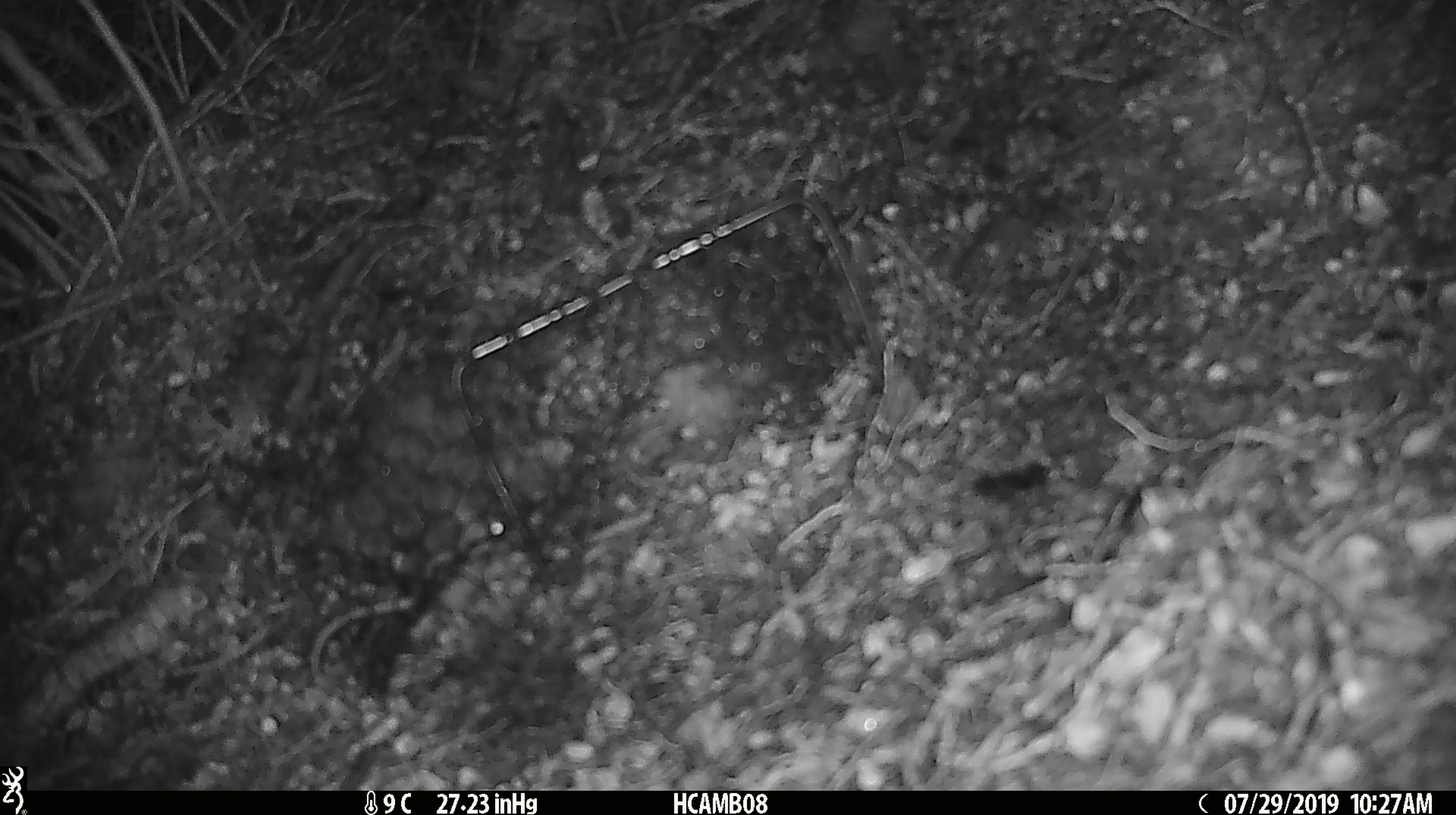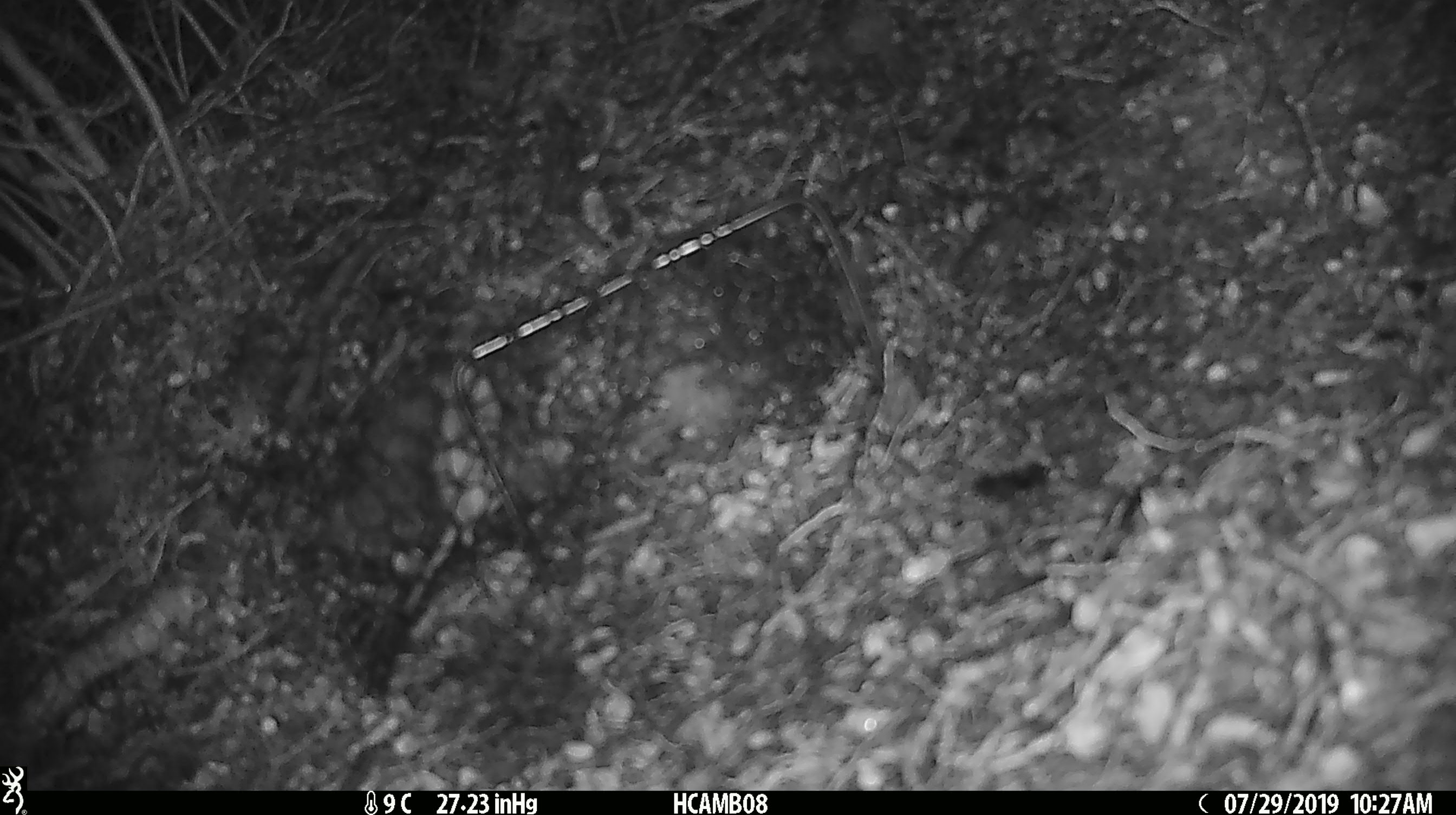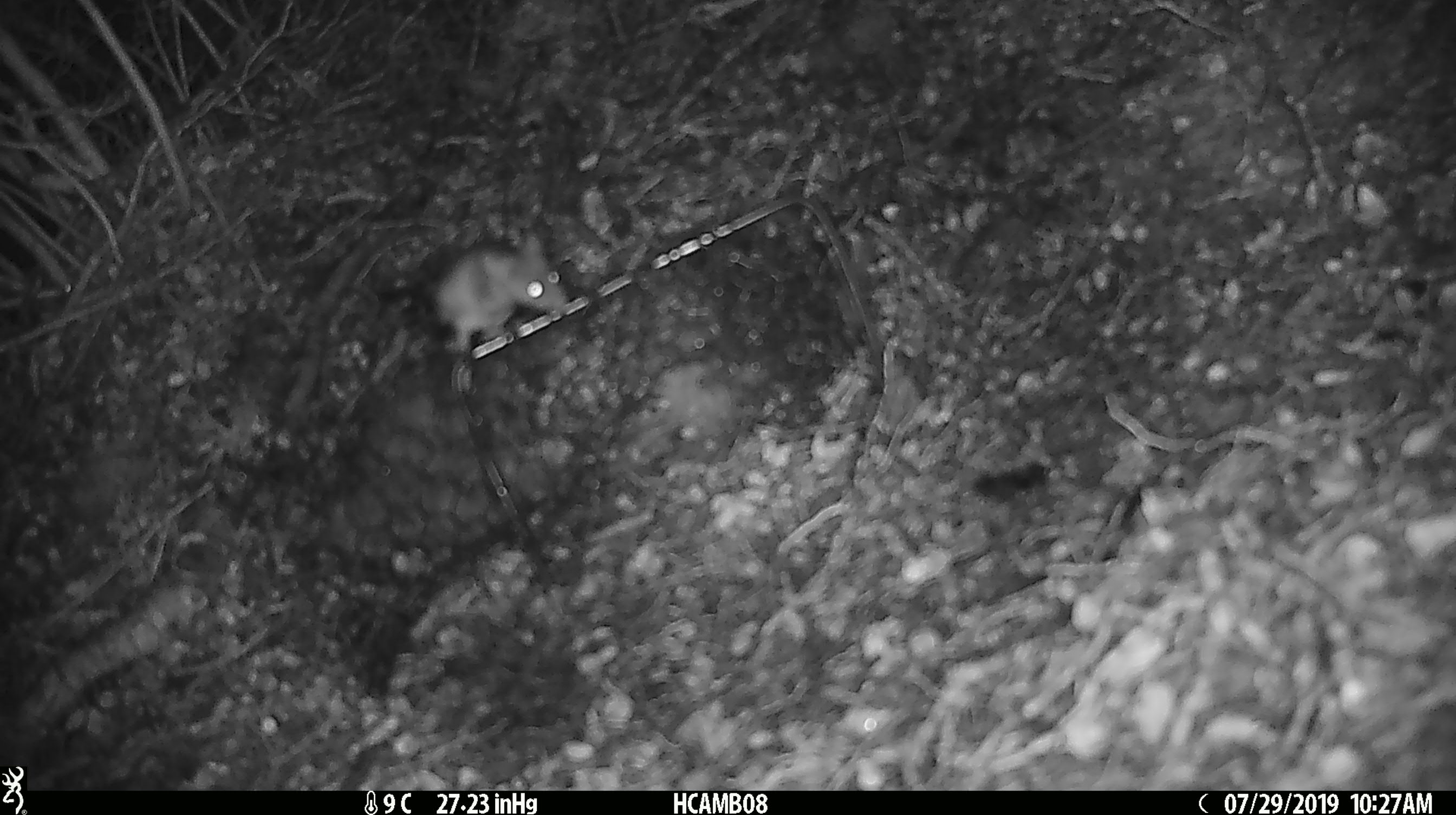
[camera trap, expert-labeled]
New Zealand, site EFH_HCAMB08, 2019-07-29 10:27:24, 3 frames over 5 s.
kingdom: Animalia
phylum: Chordata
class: Mammalia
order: Rodentia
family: Muridae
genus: Mus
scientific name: Mus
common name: mouse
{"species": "mouse (Mus)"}